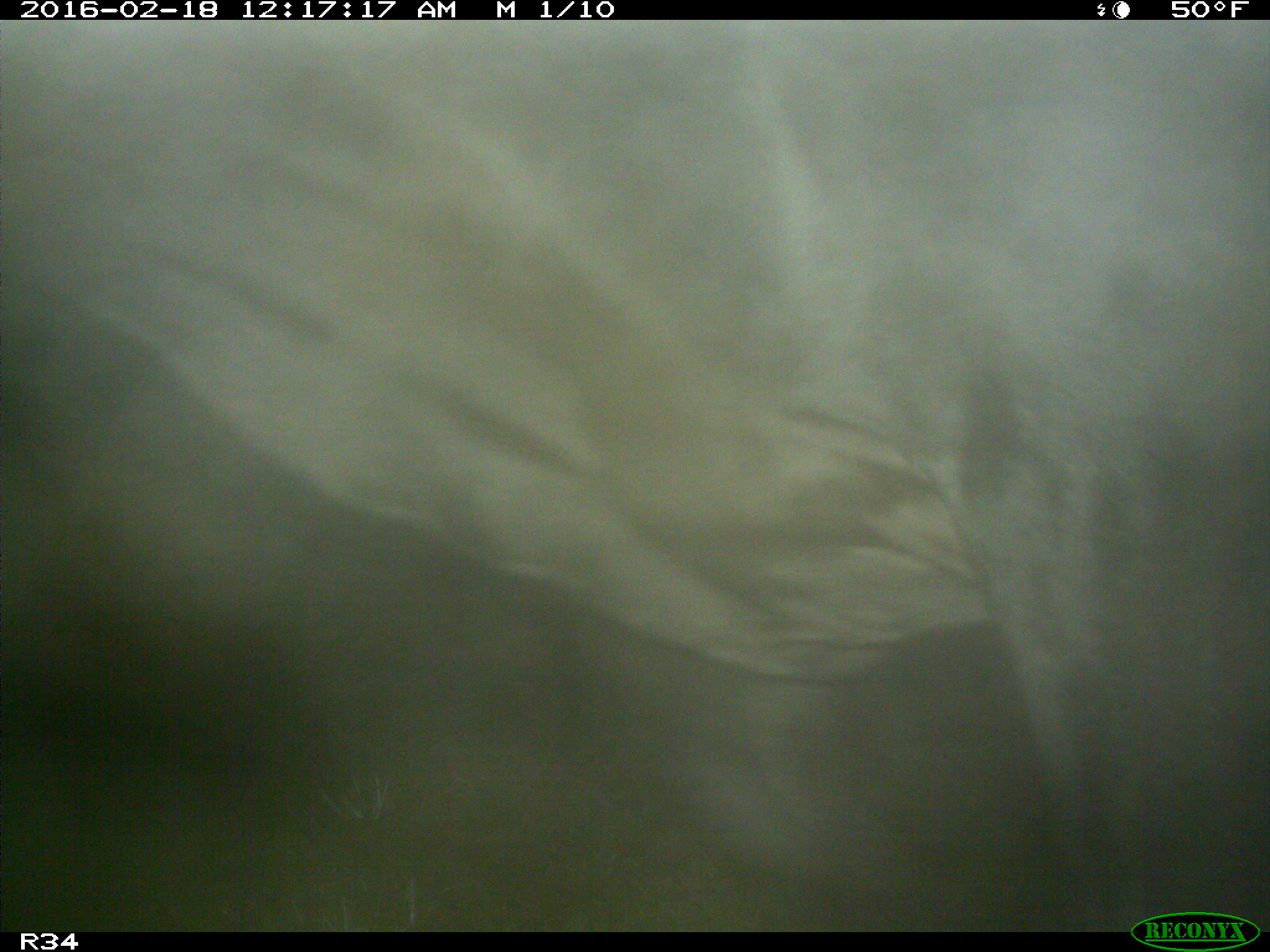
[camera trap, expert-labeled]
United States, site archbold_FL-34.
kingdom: Animalia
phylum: Chordata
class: Mammalia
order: Artiodactyla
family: Bovidae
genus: Bos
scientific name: Bos taurus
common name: domestic cow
Bos taurus (domestic cow).